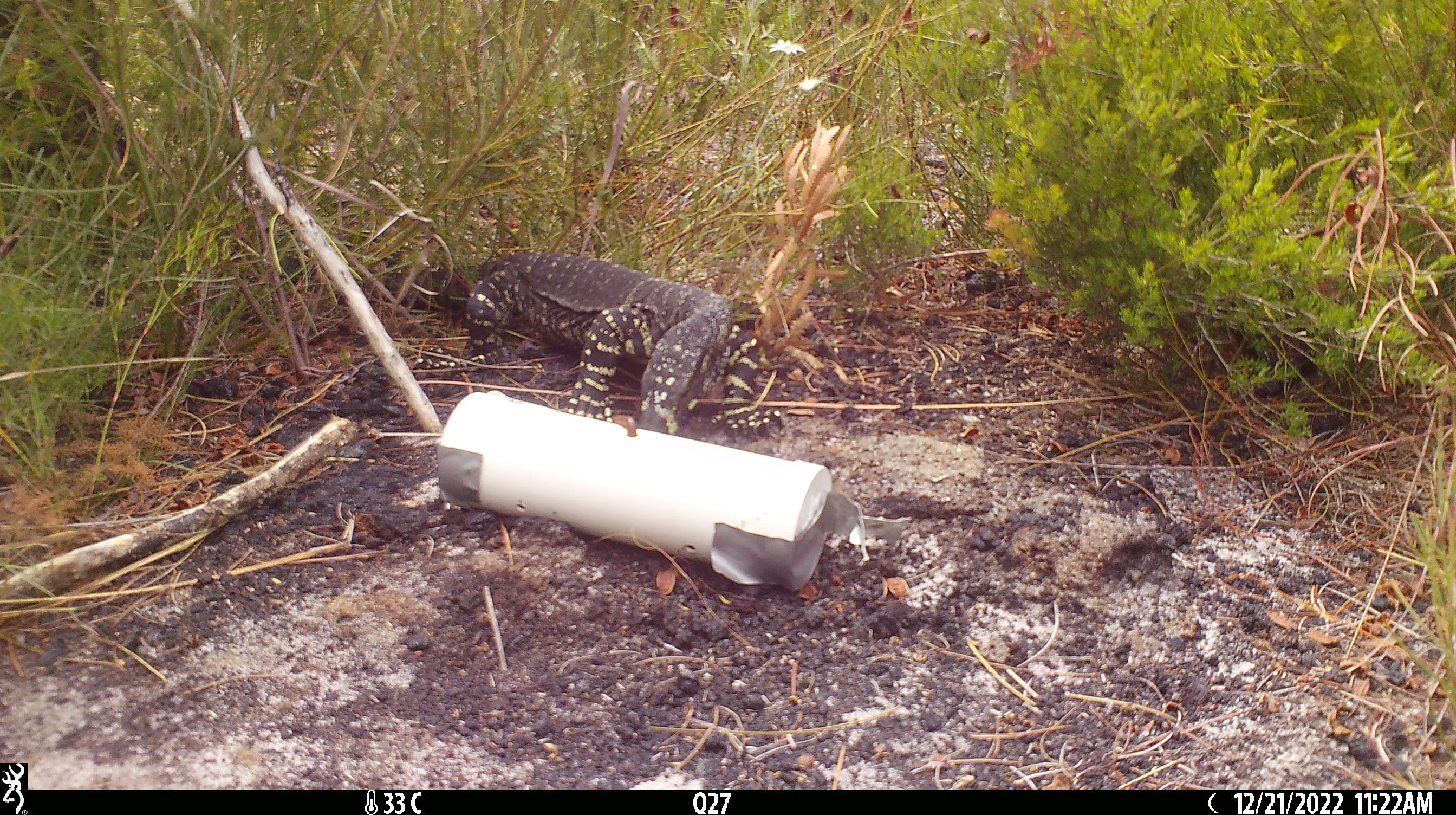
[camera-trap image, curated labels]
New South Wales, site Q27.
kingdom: Animalia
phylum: Chordata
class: Reptilia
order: Squamata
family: Varanidae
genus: Varanus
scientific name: Varanus varius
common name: lace monitor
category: goanna